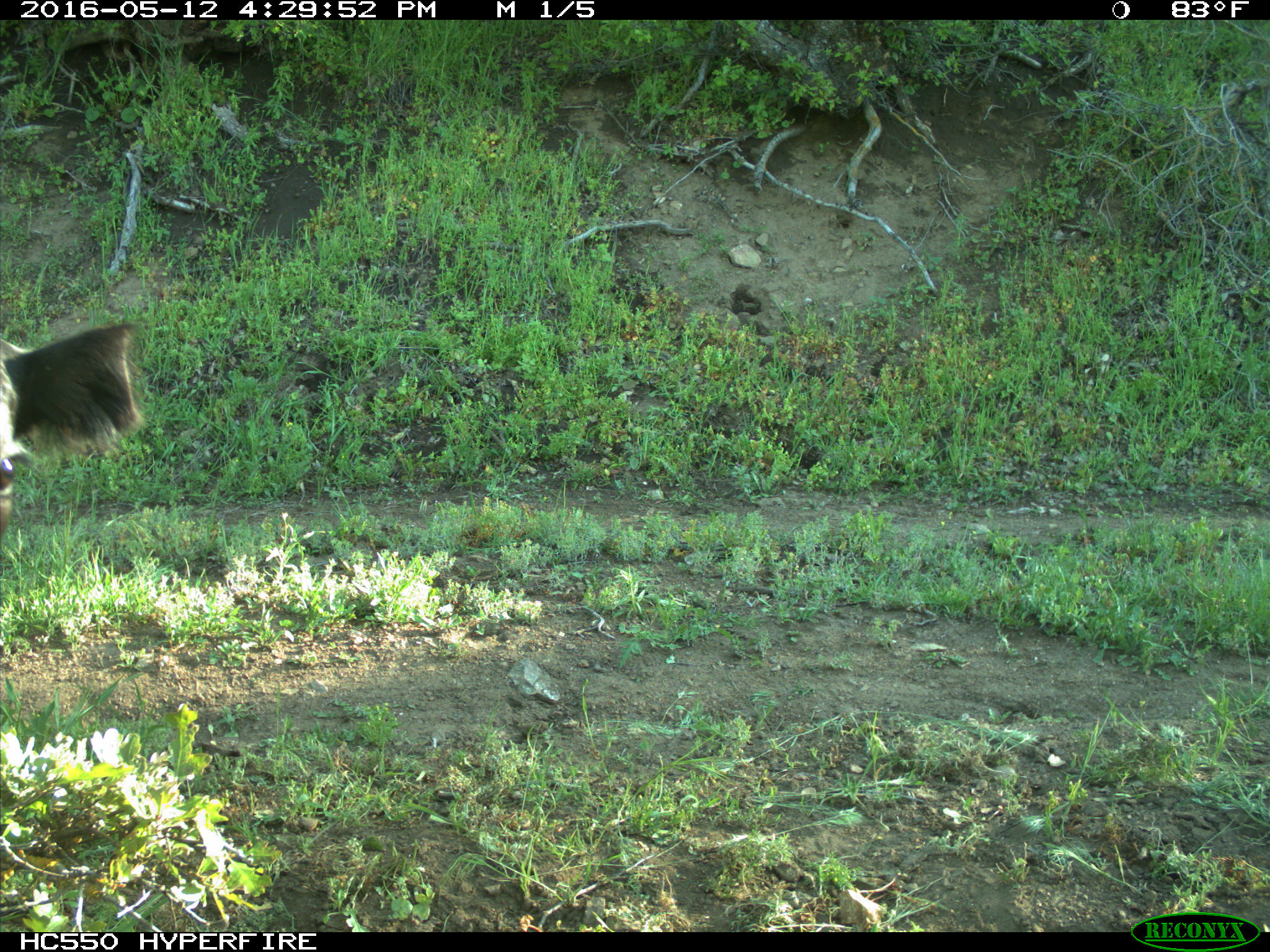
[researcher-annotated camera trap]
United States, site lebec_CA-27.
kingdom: Animalia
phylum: Chordata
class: Mammalia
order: Artiodactyla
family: Bovidae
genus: Bos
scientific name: Bos taurus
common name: domestic cow